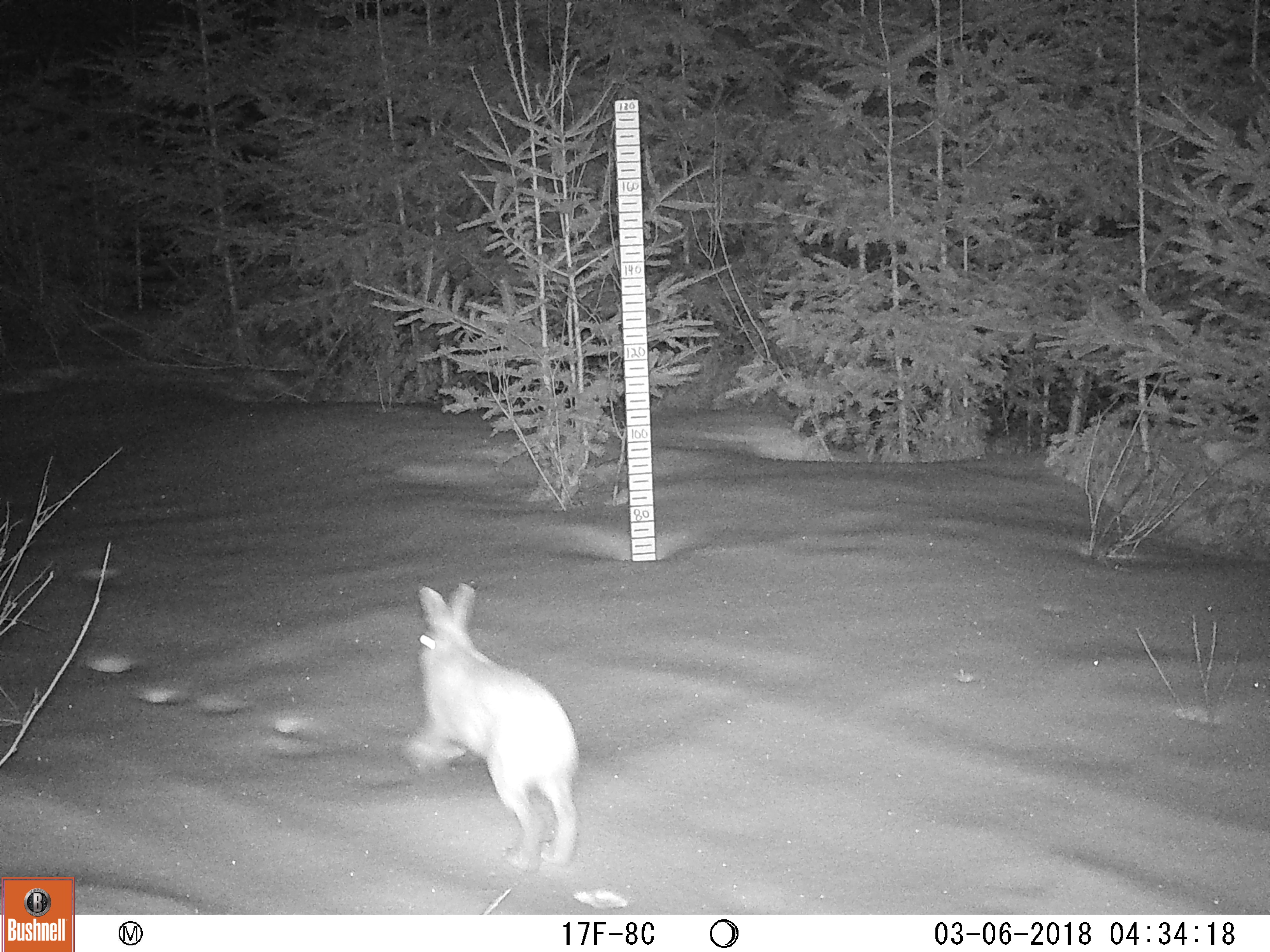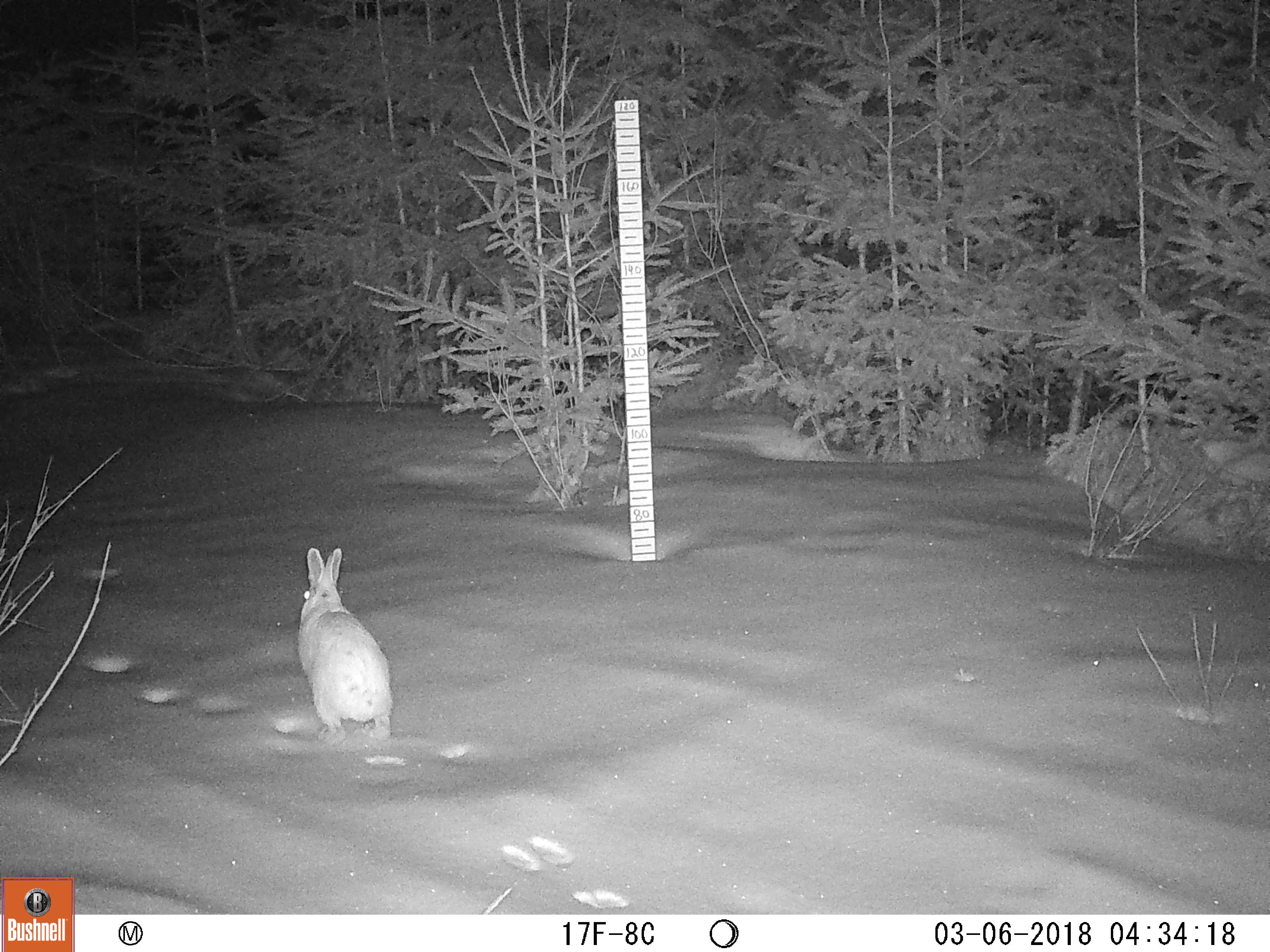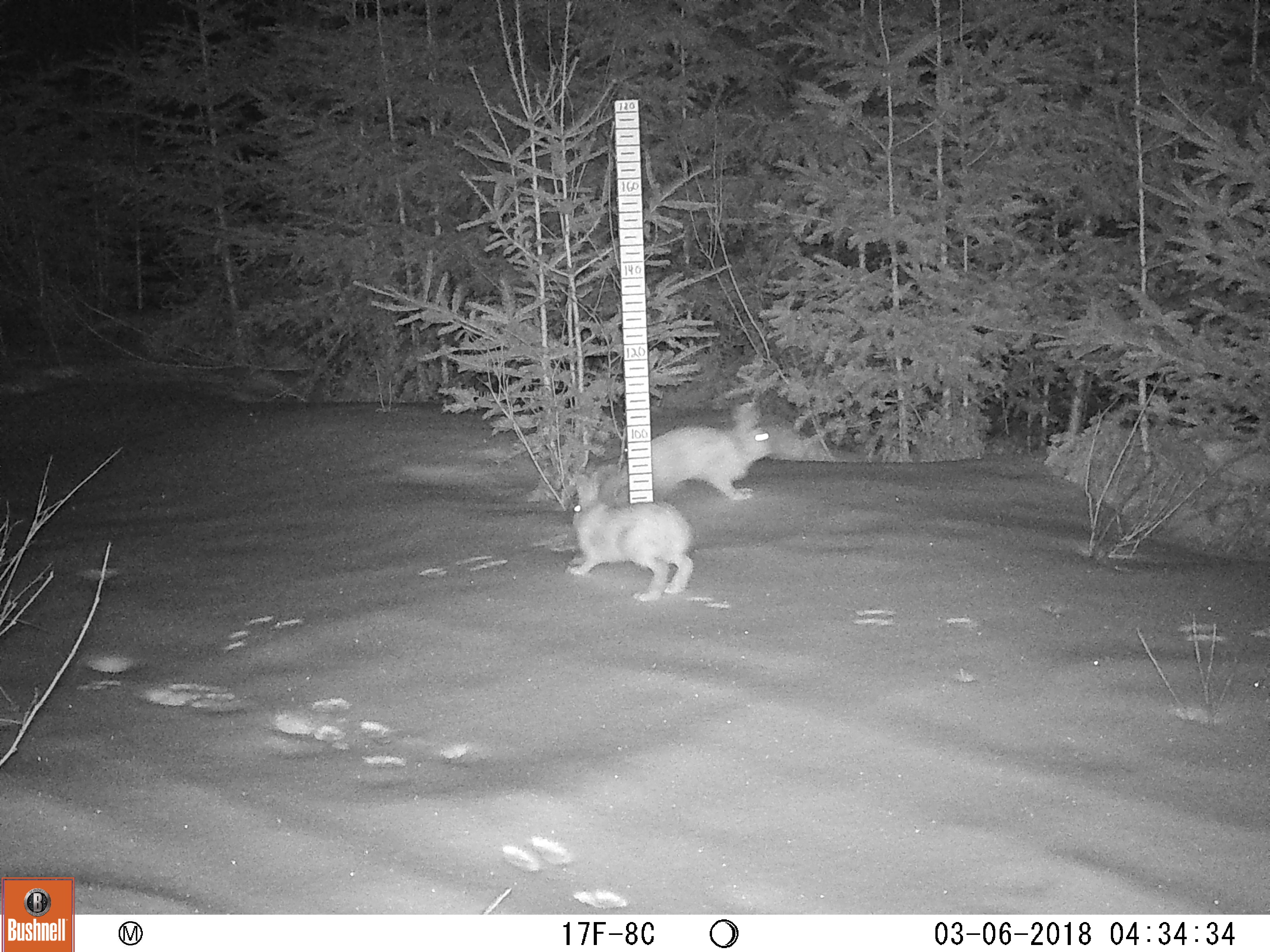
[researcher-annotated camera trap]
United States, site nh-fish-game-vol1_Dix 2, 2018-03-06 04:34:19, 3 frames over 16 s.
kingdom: Animalia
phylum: Chordata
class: Mammalia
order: Lagomorpha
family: Leporidae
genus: Lepus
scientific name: Lepus americanus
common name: snowshoe hare